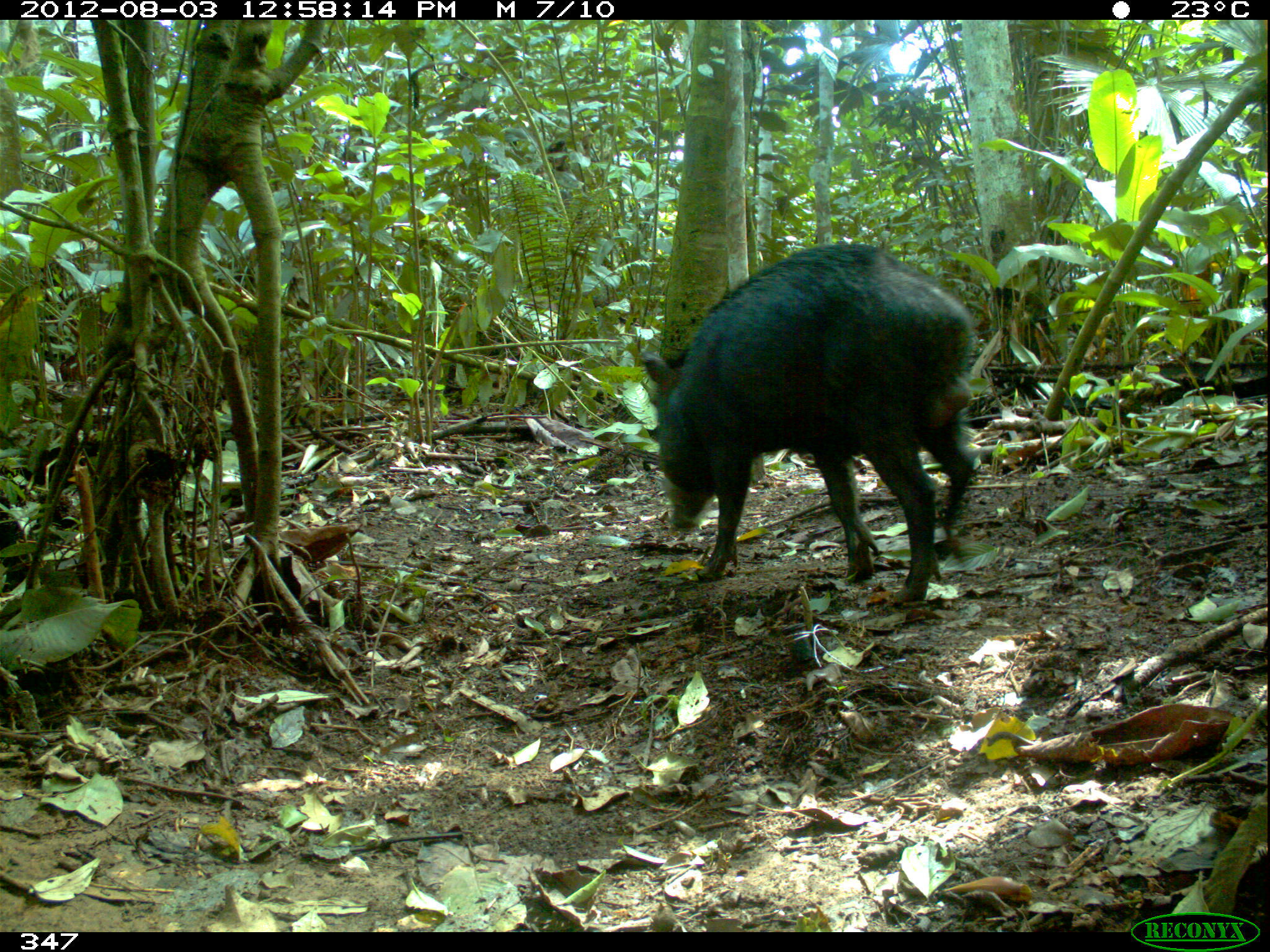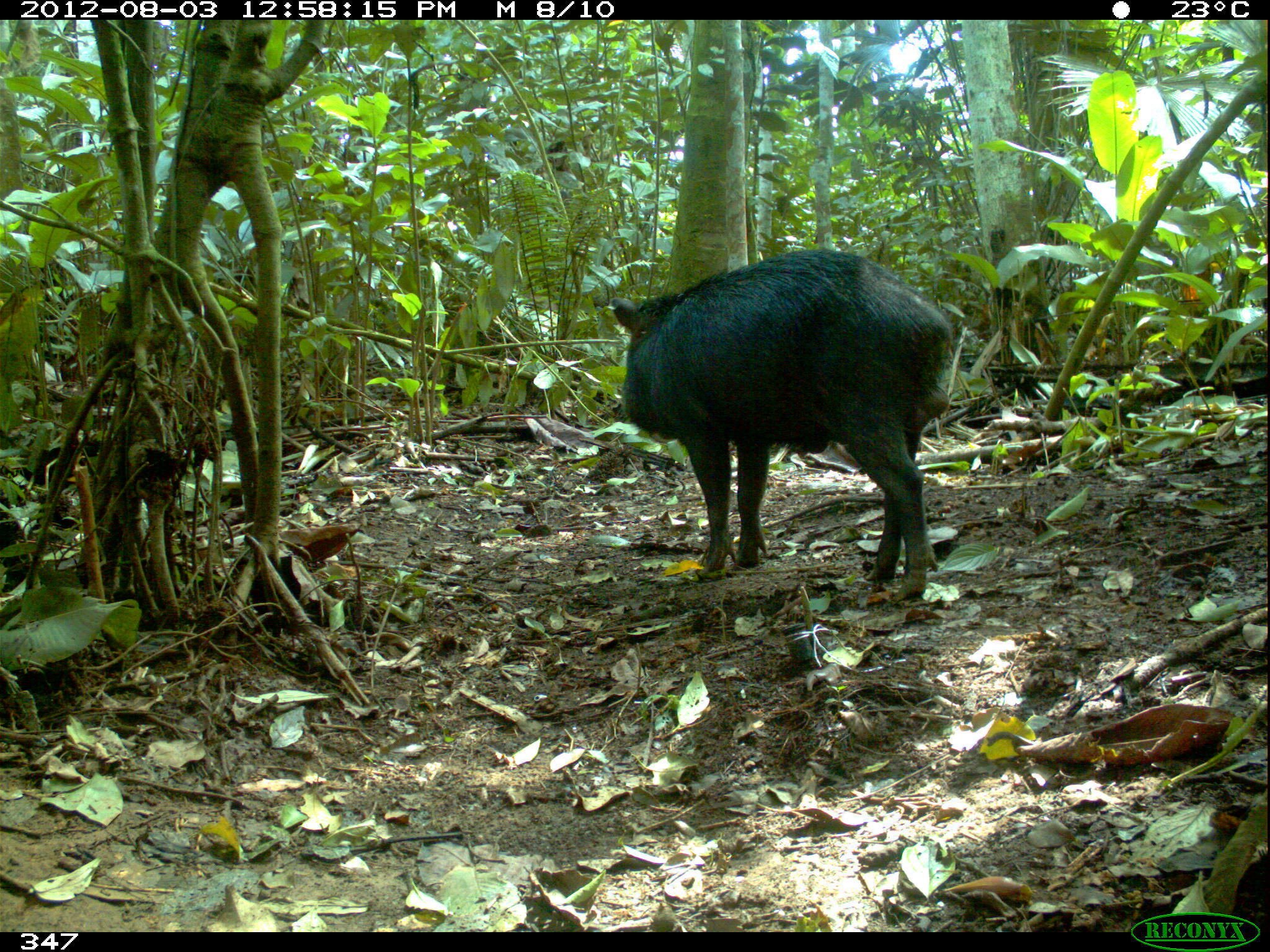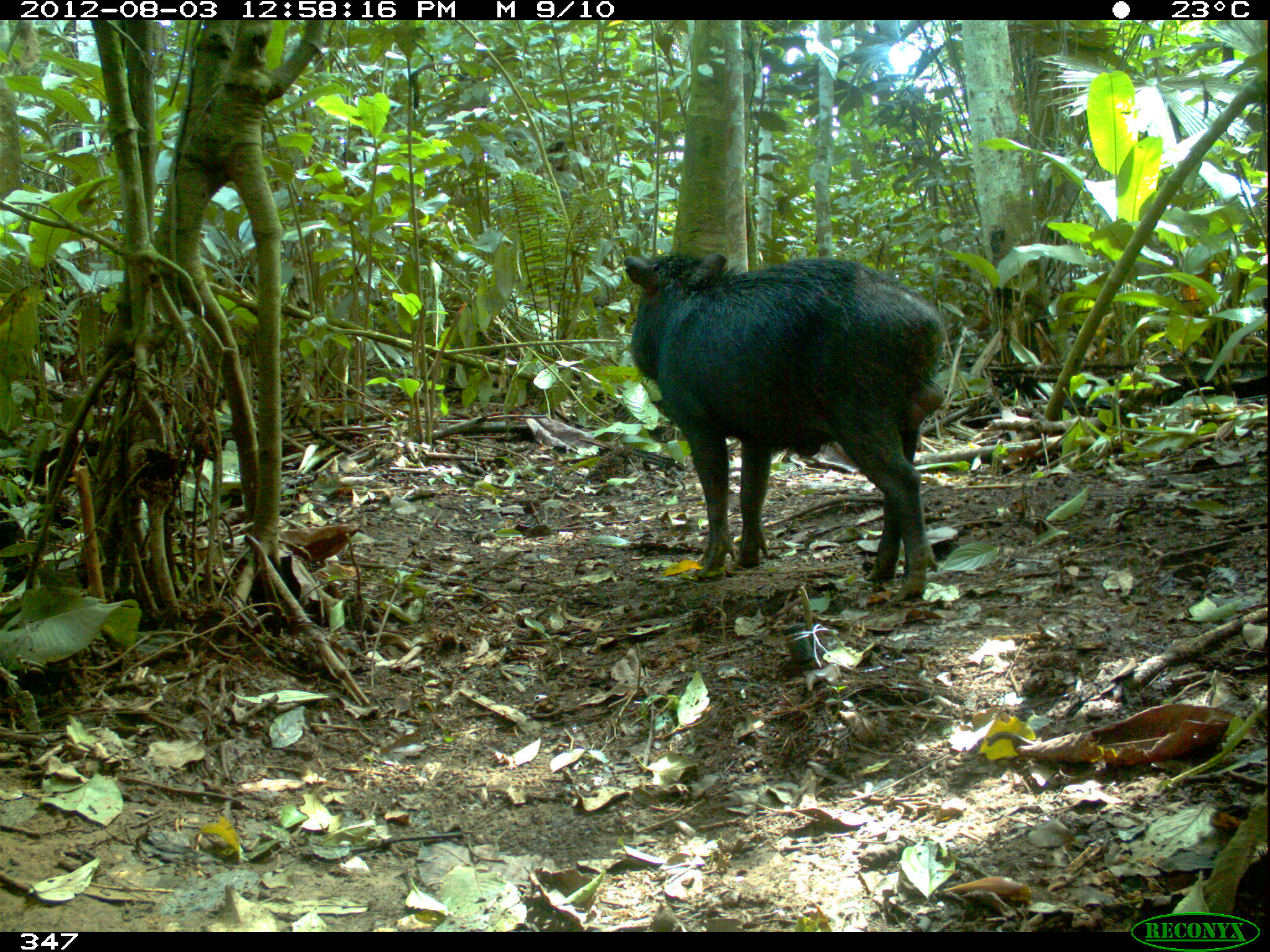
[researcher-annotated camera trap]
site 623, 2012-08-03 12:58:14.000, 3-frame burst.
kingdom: Animalia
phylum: Chordata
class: Mammalia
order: Artiodactyla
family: Tayassuidae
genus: Tayassu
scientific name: Tayassu pecari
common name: white-lipped peccary